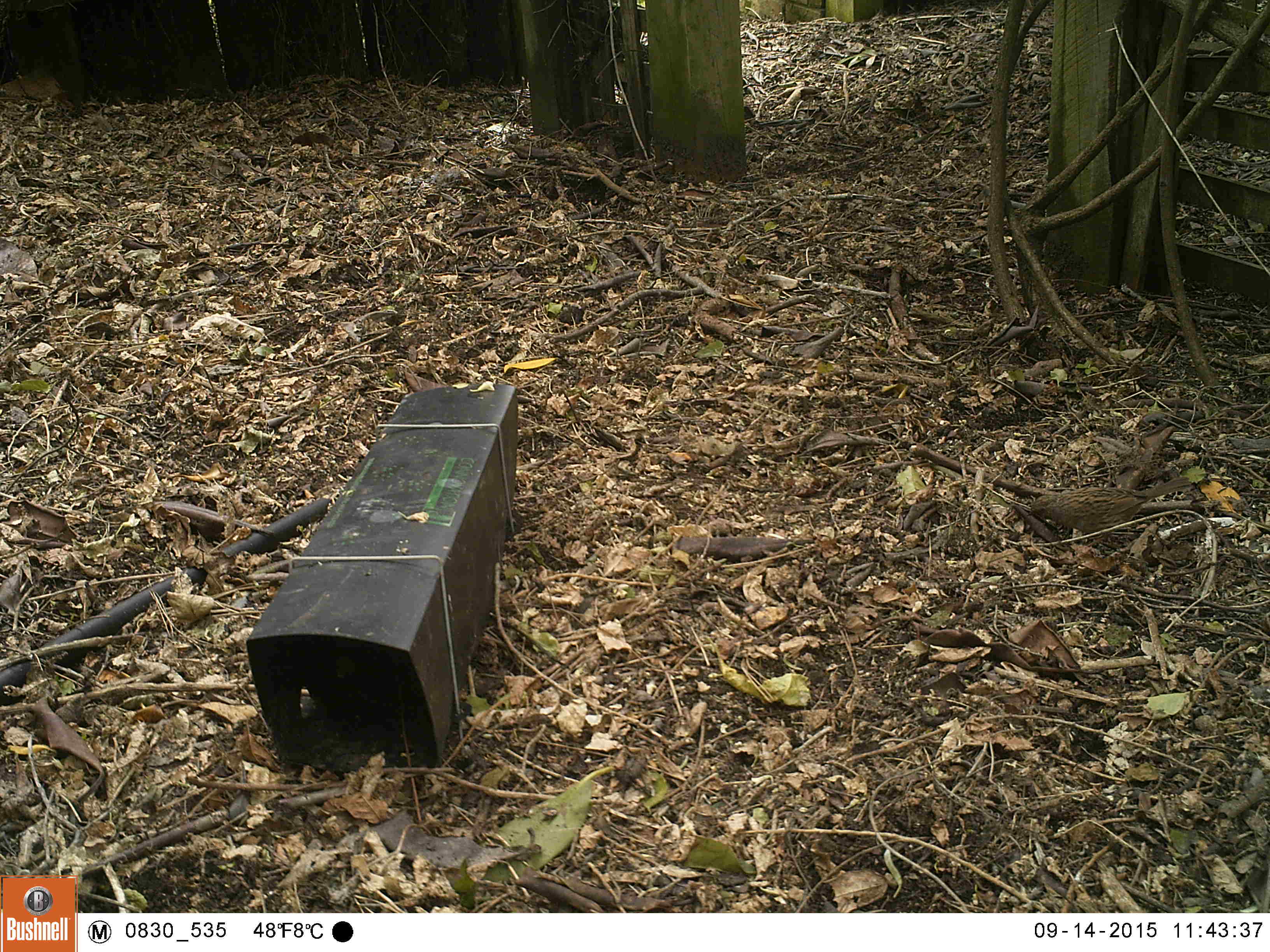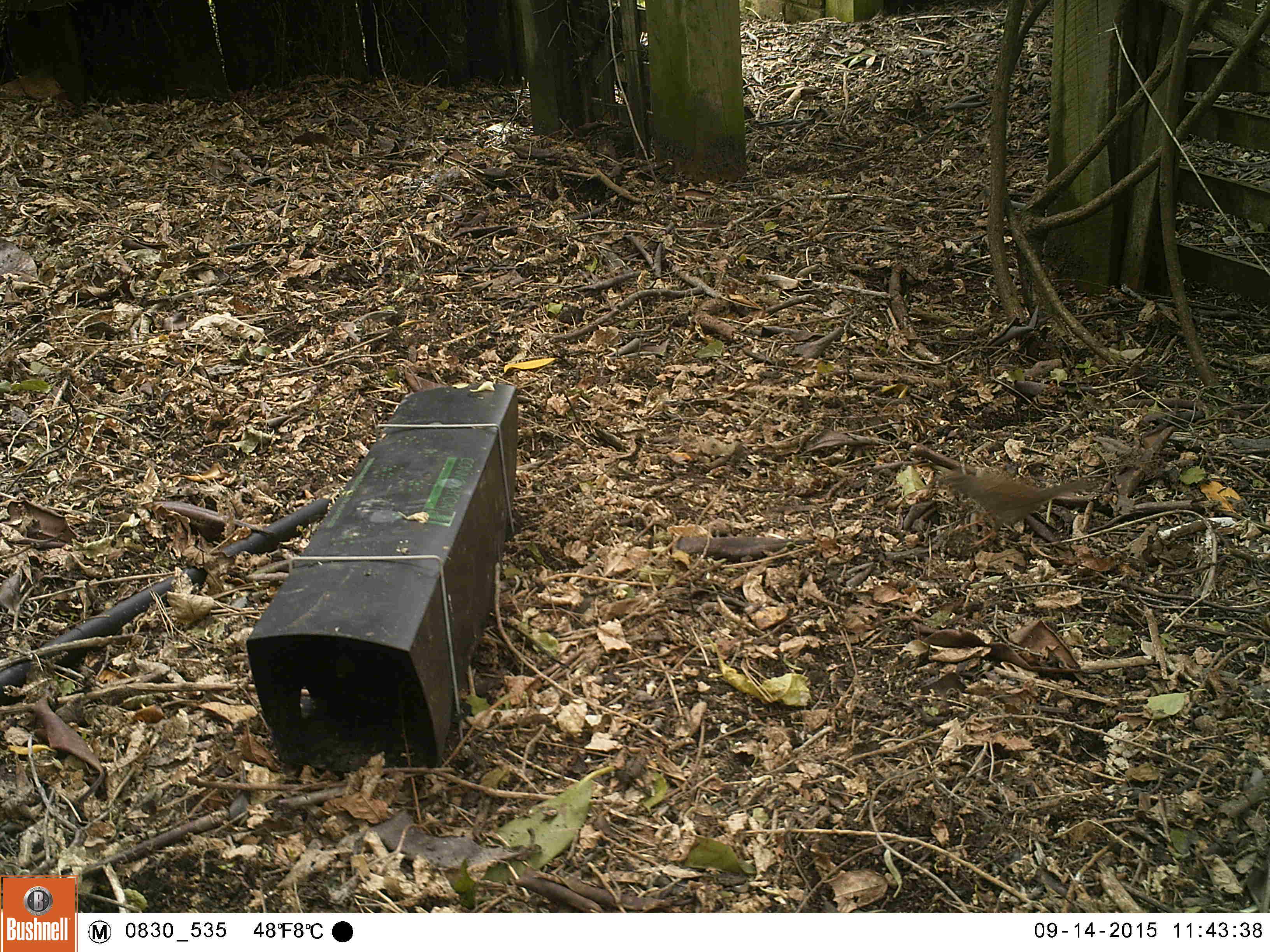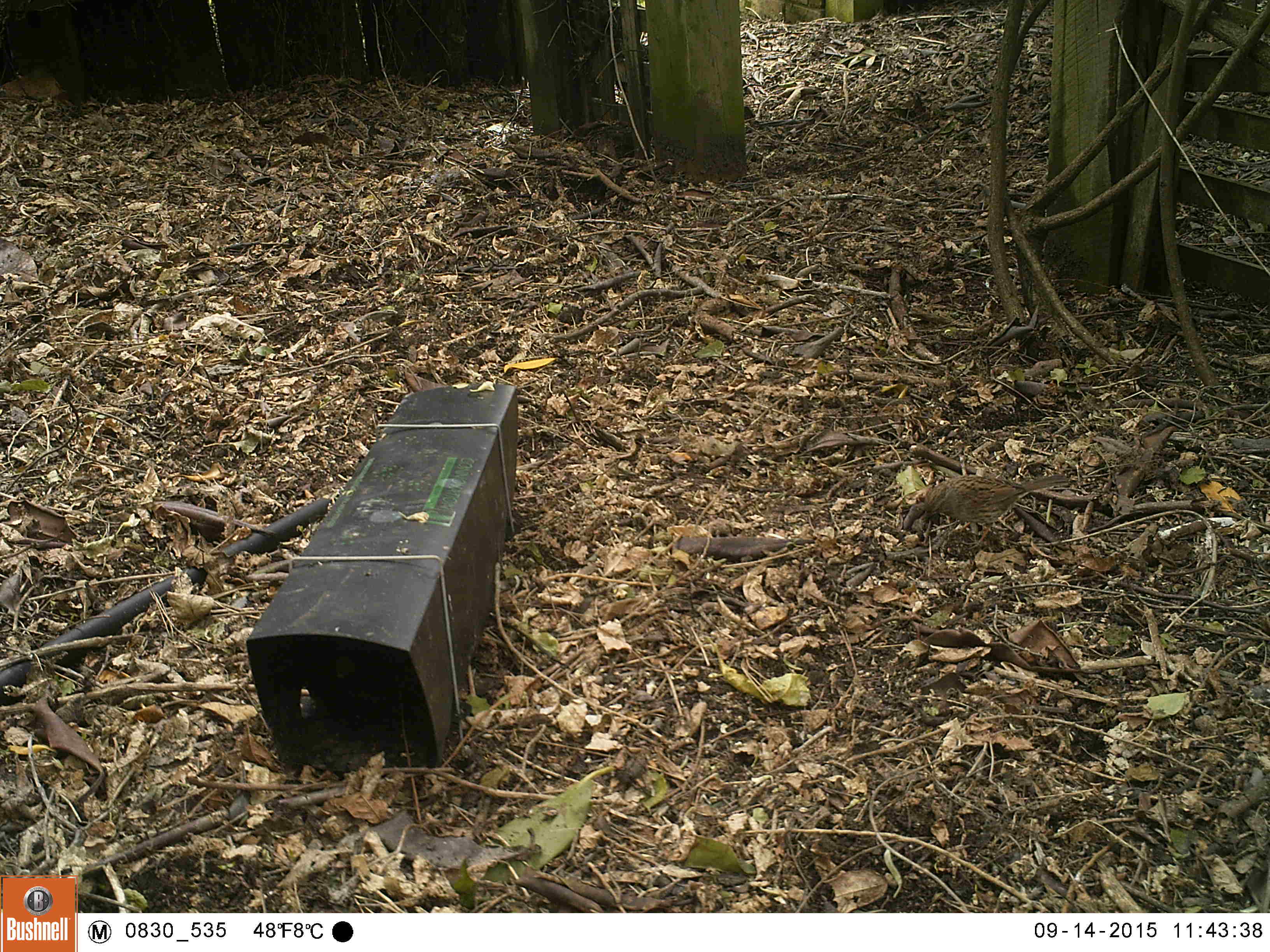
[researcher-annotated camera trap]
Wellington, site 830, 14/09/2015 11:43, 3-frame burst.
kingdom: Animalia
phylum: Chordata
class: Aves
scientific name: Aves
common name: bird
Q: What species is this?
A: Bird (Aves).